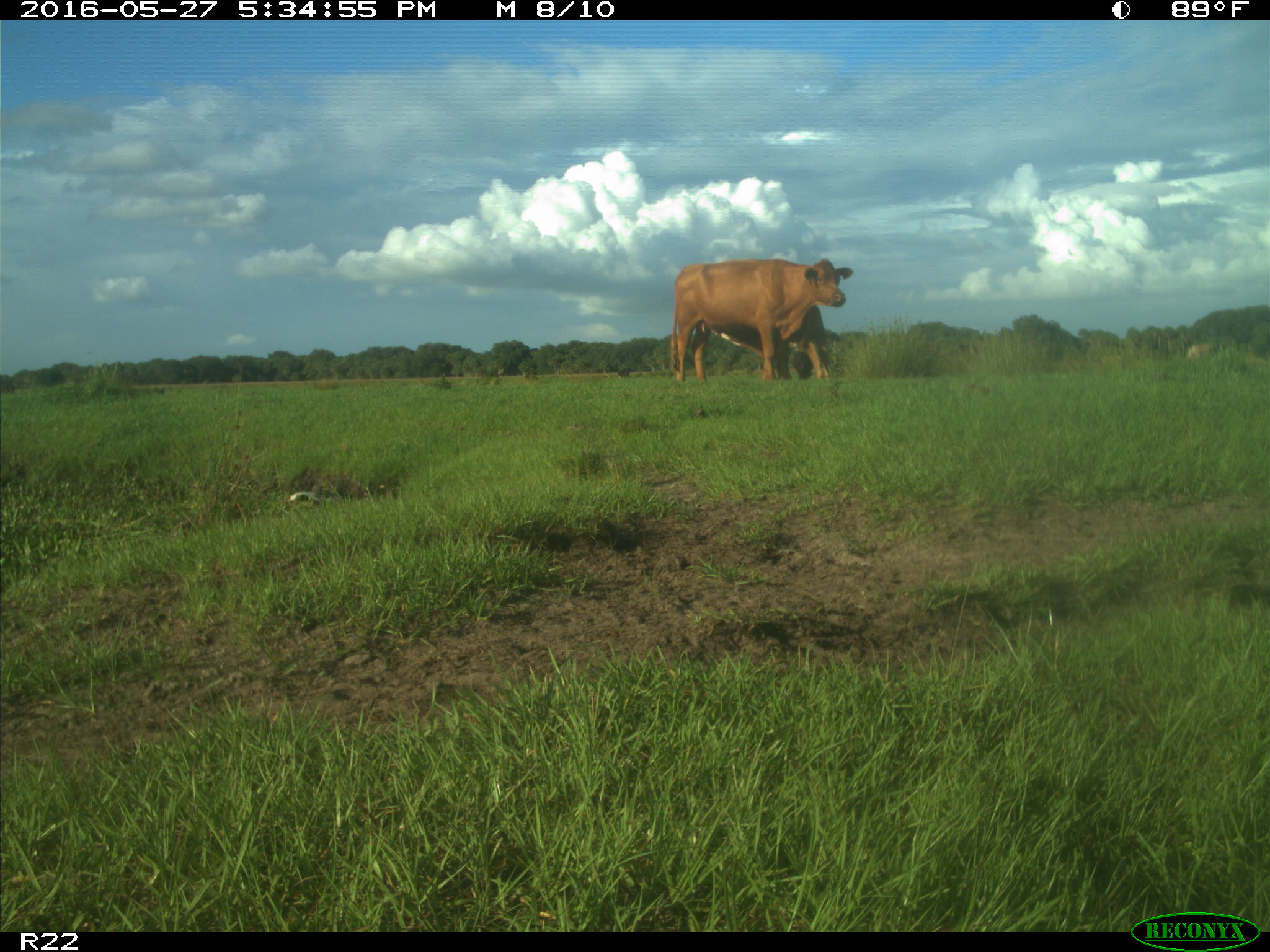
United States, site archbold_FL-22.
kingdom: Animalia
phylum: Chordata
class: Mammalia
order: Artiodactyla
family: Bovidae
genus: Bos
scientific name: Bos taurus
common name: domestic cow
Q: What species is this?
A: Bos taurus (domestic cow).